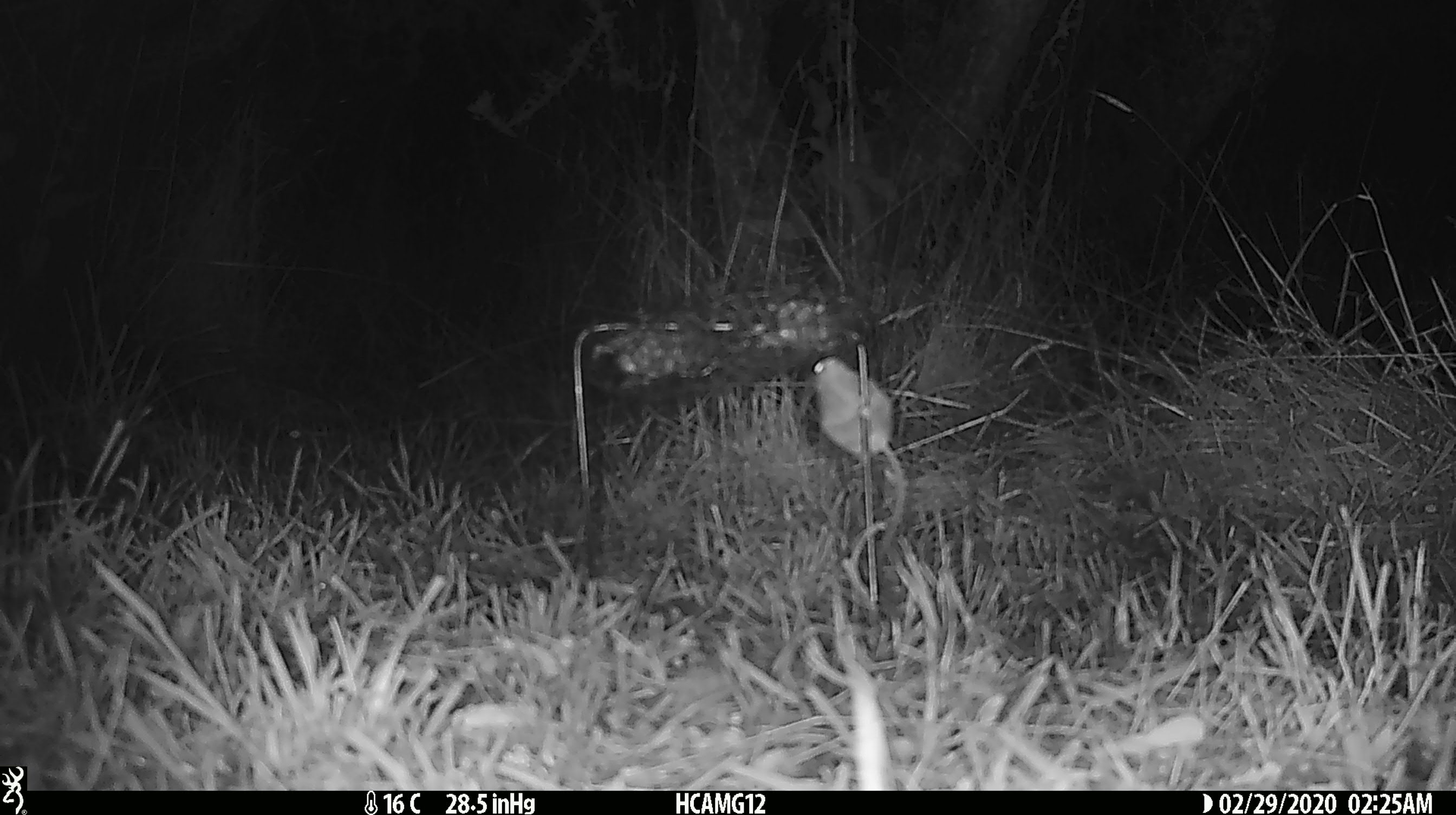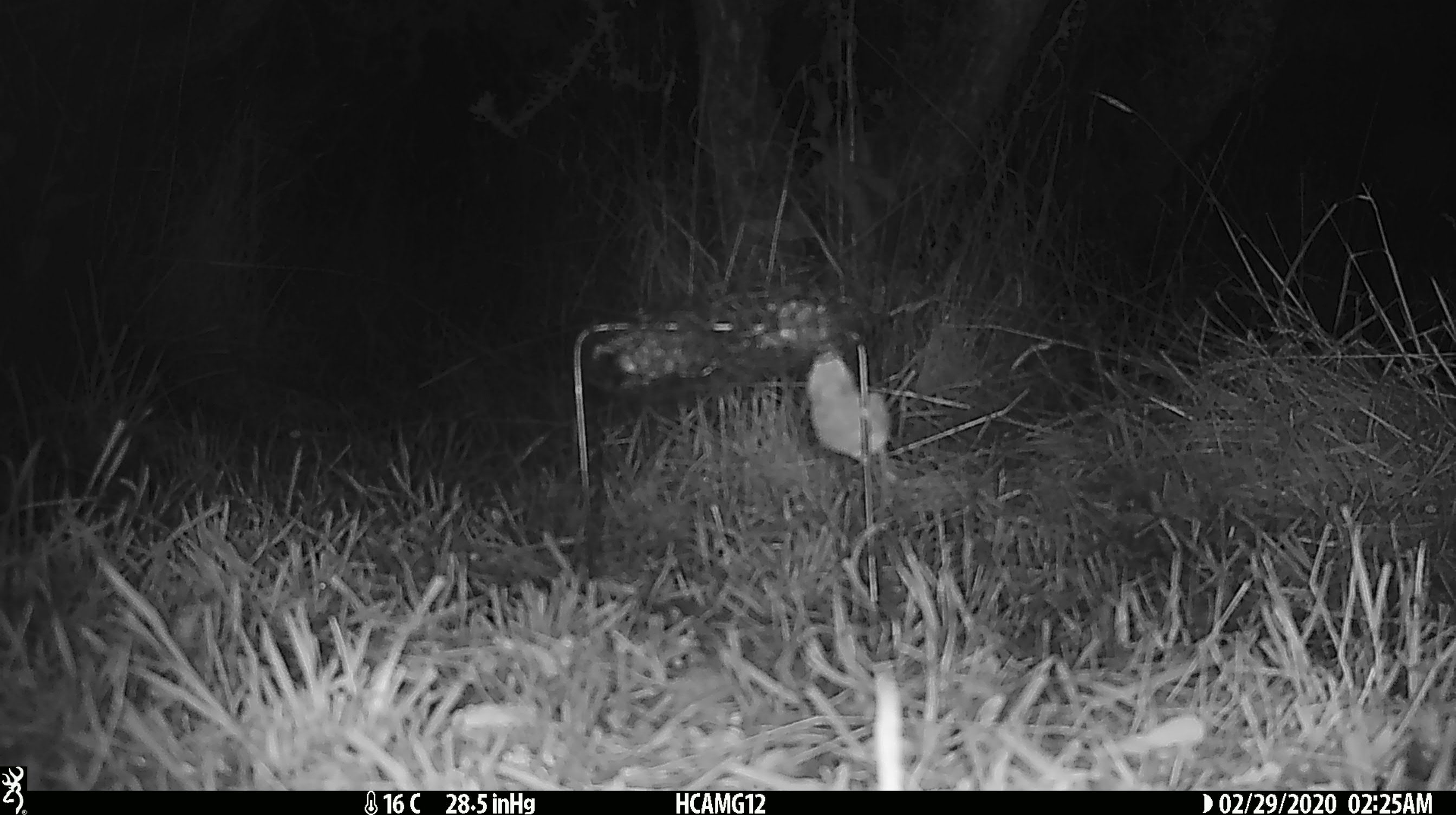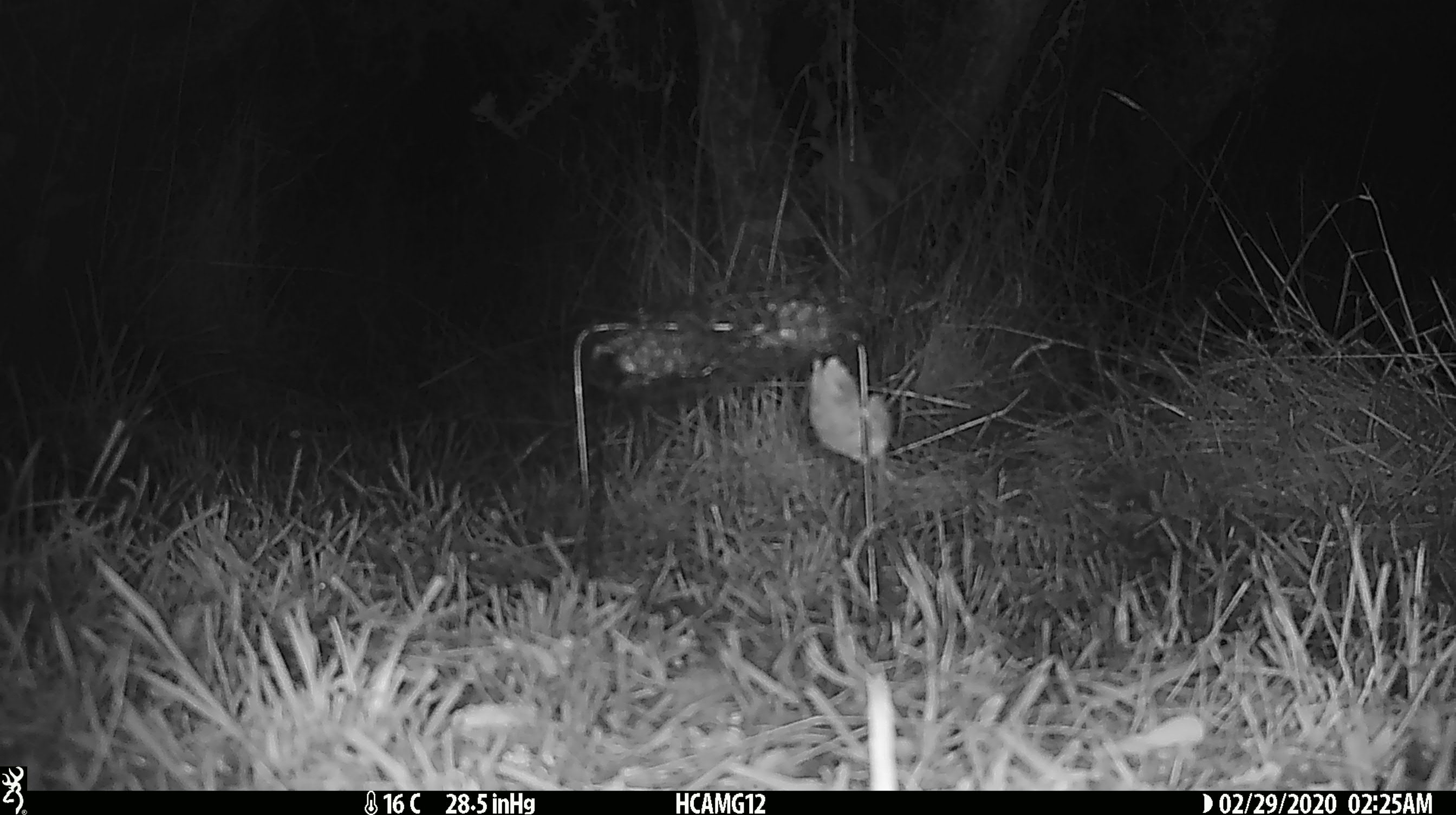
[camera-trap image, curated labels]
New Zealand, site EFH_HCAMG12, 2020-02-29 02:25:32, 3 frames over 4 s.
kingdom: Animalia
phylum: Chordata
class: Mammalia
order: Rodentia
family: Muridae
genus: Mus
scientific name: Mus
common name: mouse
Mouse (Mus).